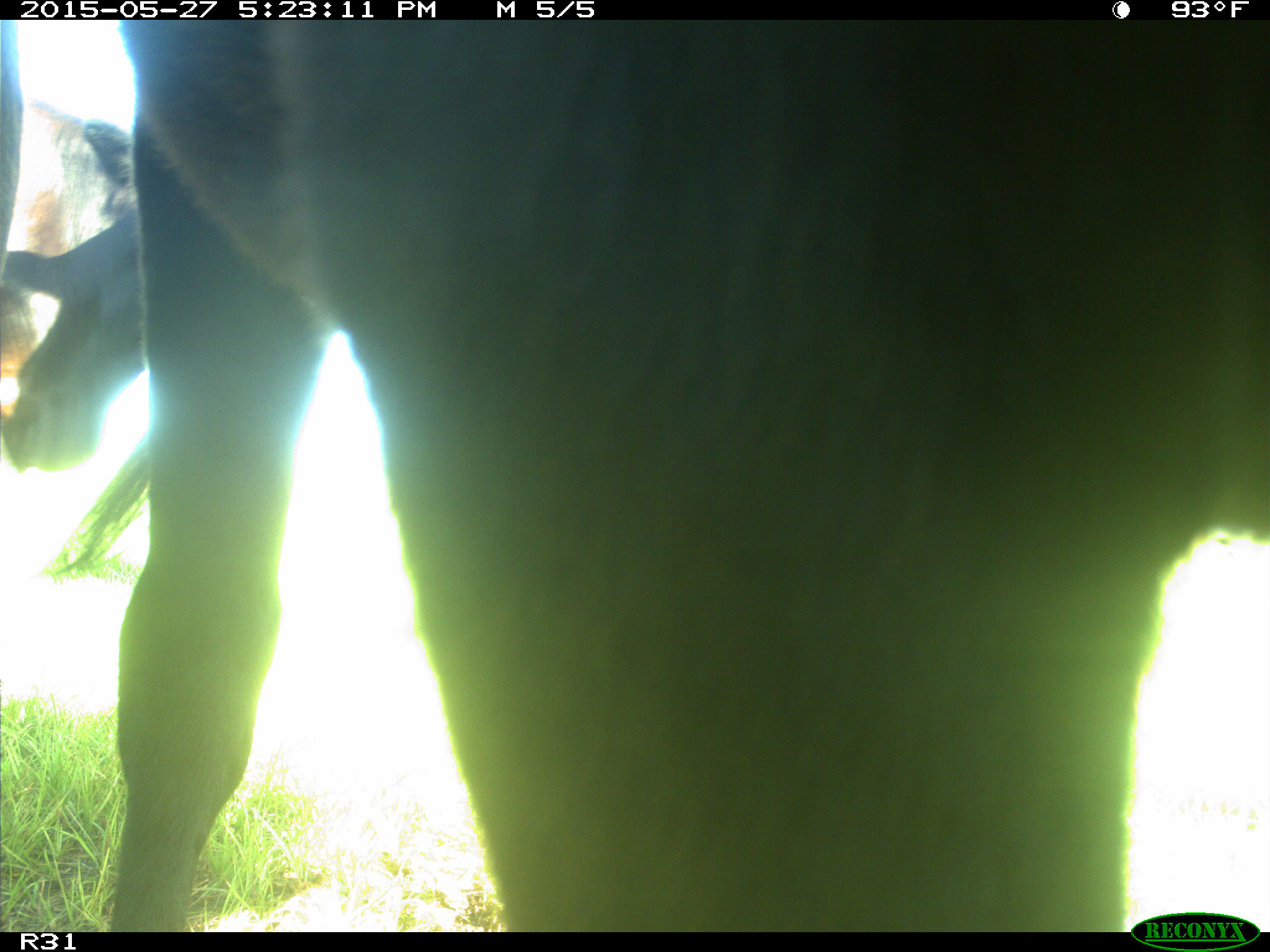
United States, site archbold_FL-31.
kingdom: Animalia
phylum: Chordata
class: Mammalia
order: Artiodactyla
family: Bovidae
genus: Bos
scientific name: Bos taurus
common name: domestic cow